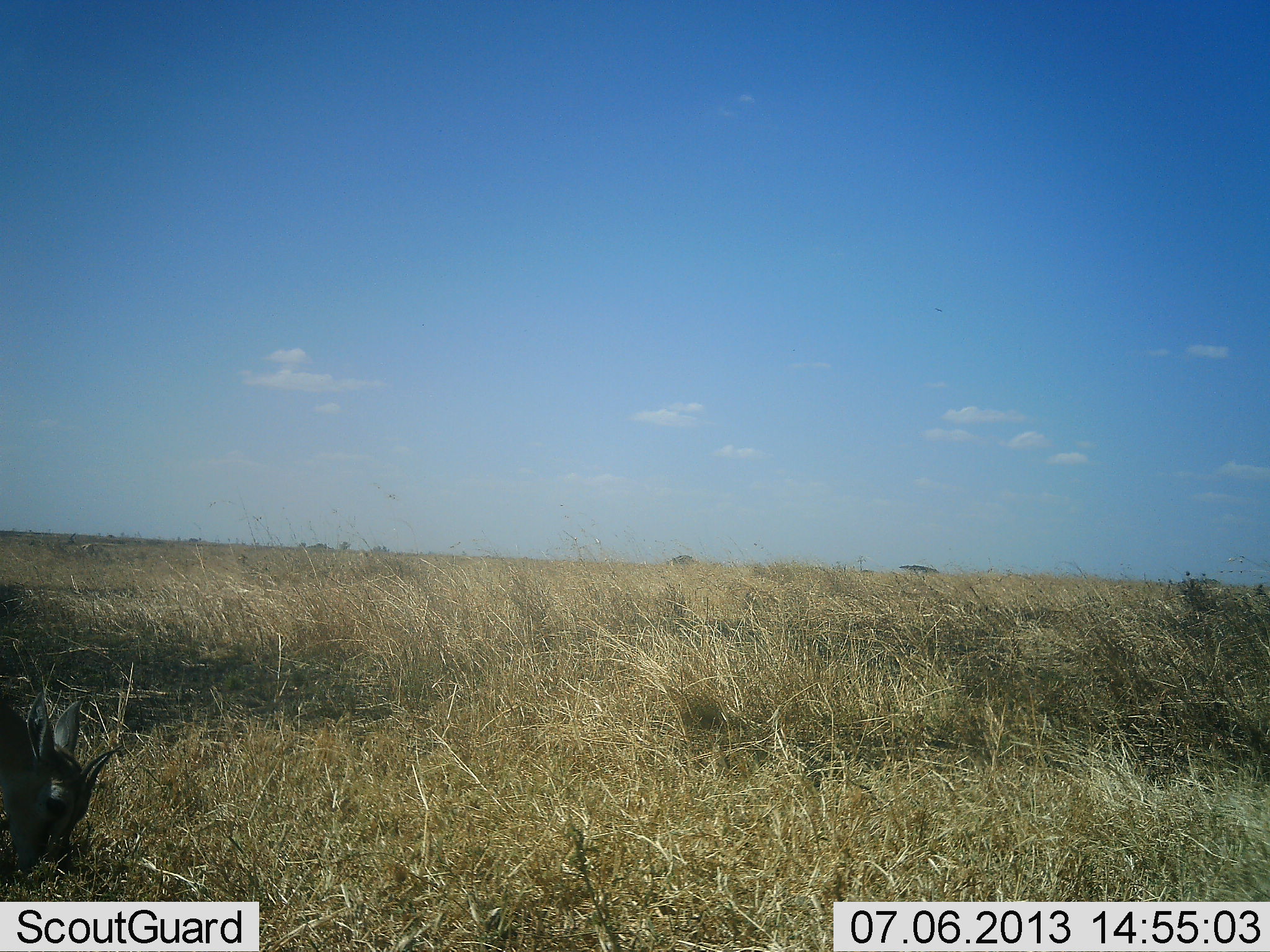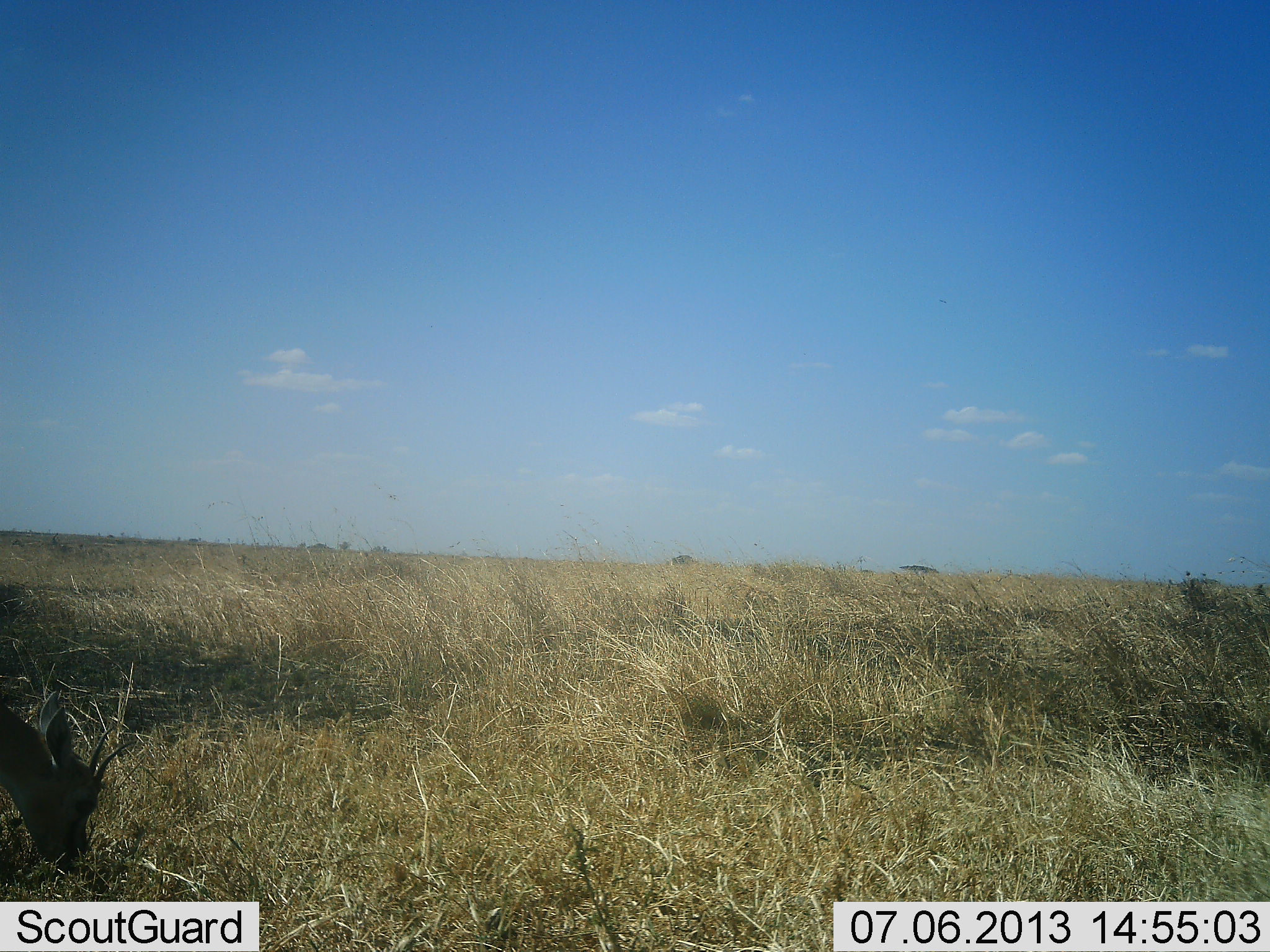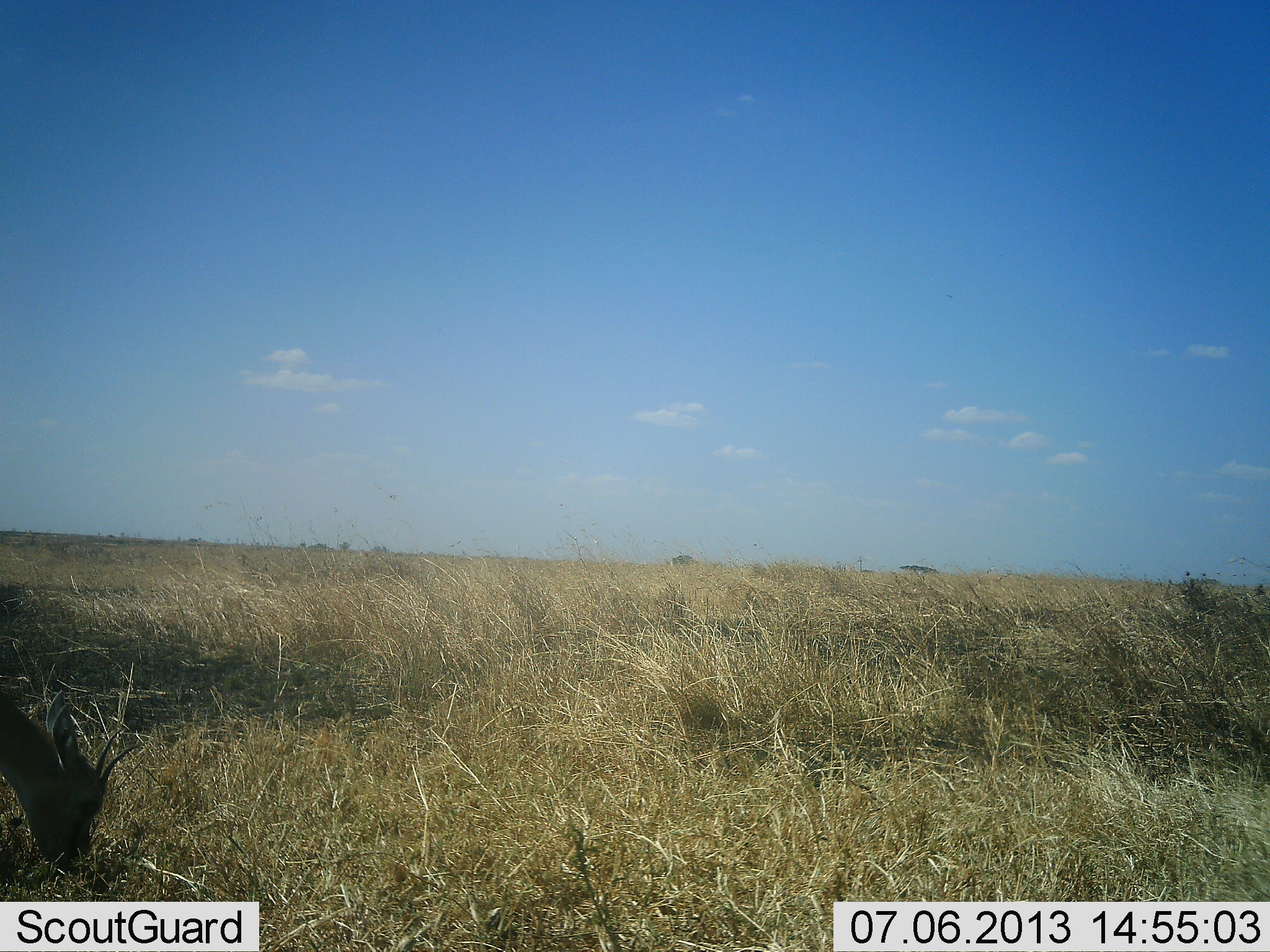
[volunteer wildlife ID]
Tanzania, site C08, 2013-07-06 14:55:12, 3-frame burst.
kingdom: Animalia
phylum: Chordata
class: Mammalia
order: Artiodactyla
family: Bovidae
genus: Eudorcas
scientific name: Eudorcas thomsonii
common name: thomson's gazelle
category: gazellethomsons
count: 1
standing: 0%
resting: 0%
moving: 0%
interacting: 0%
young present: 0%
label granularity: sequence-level